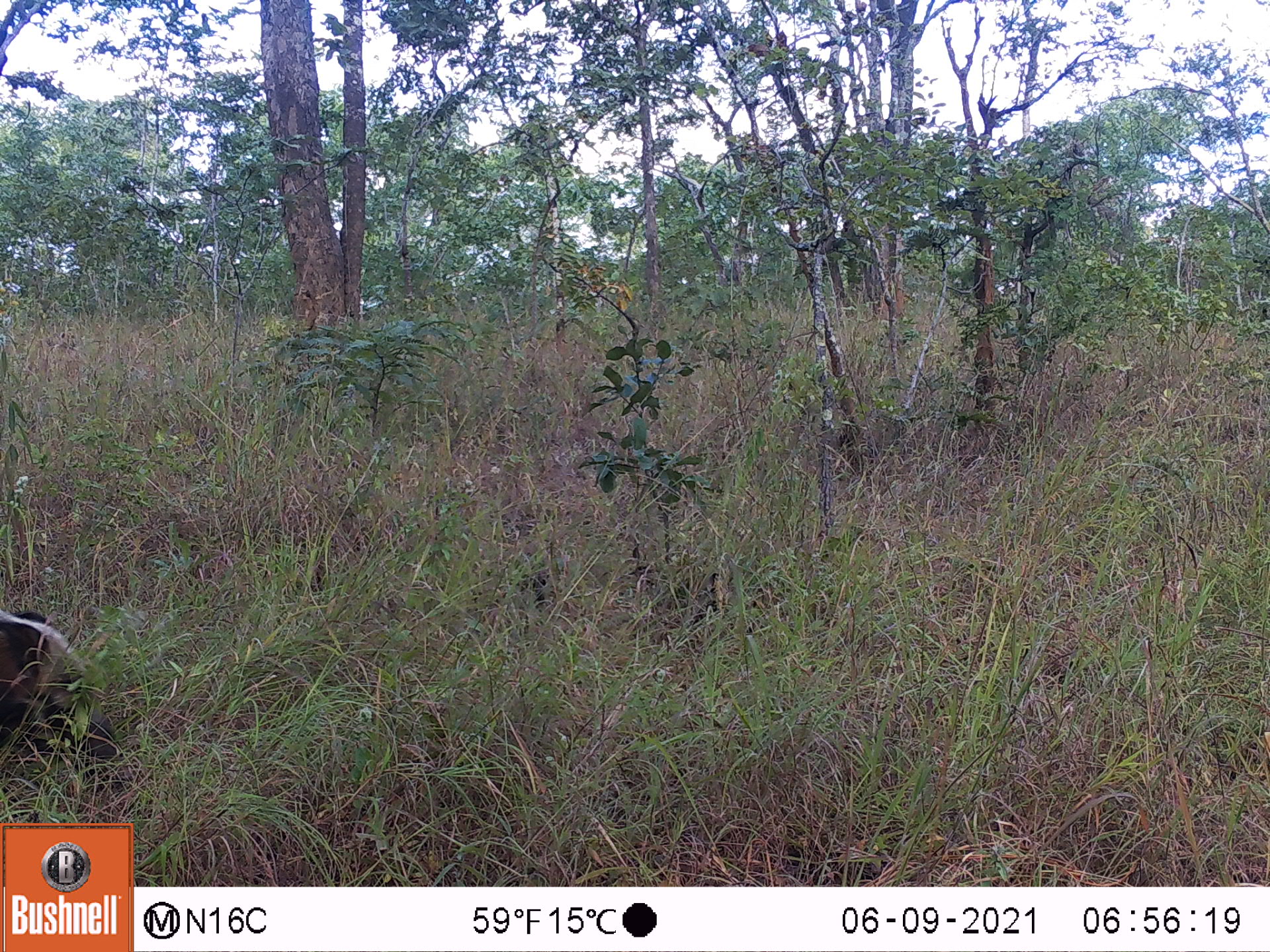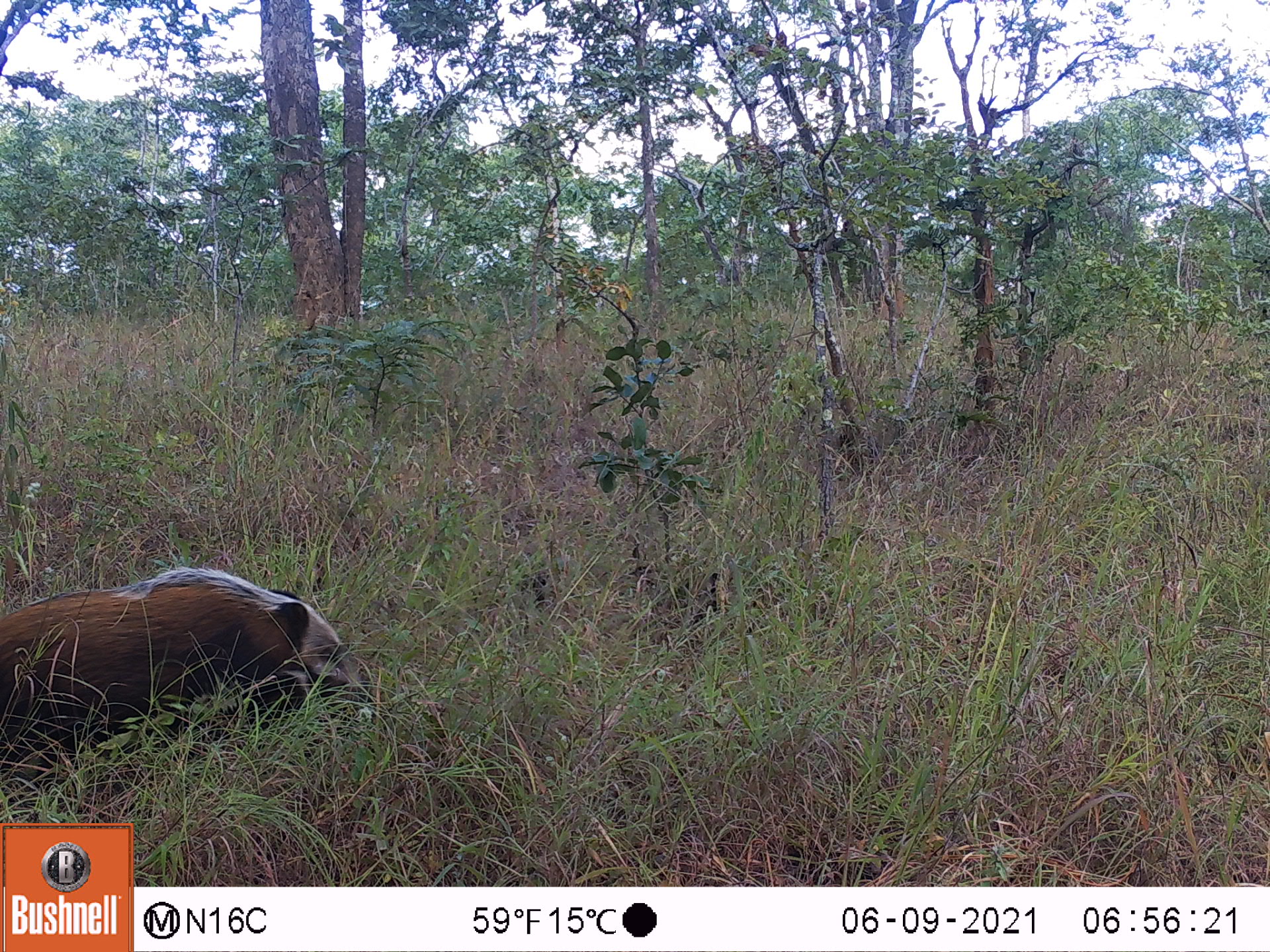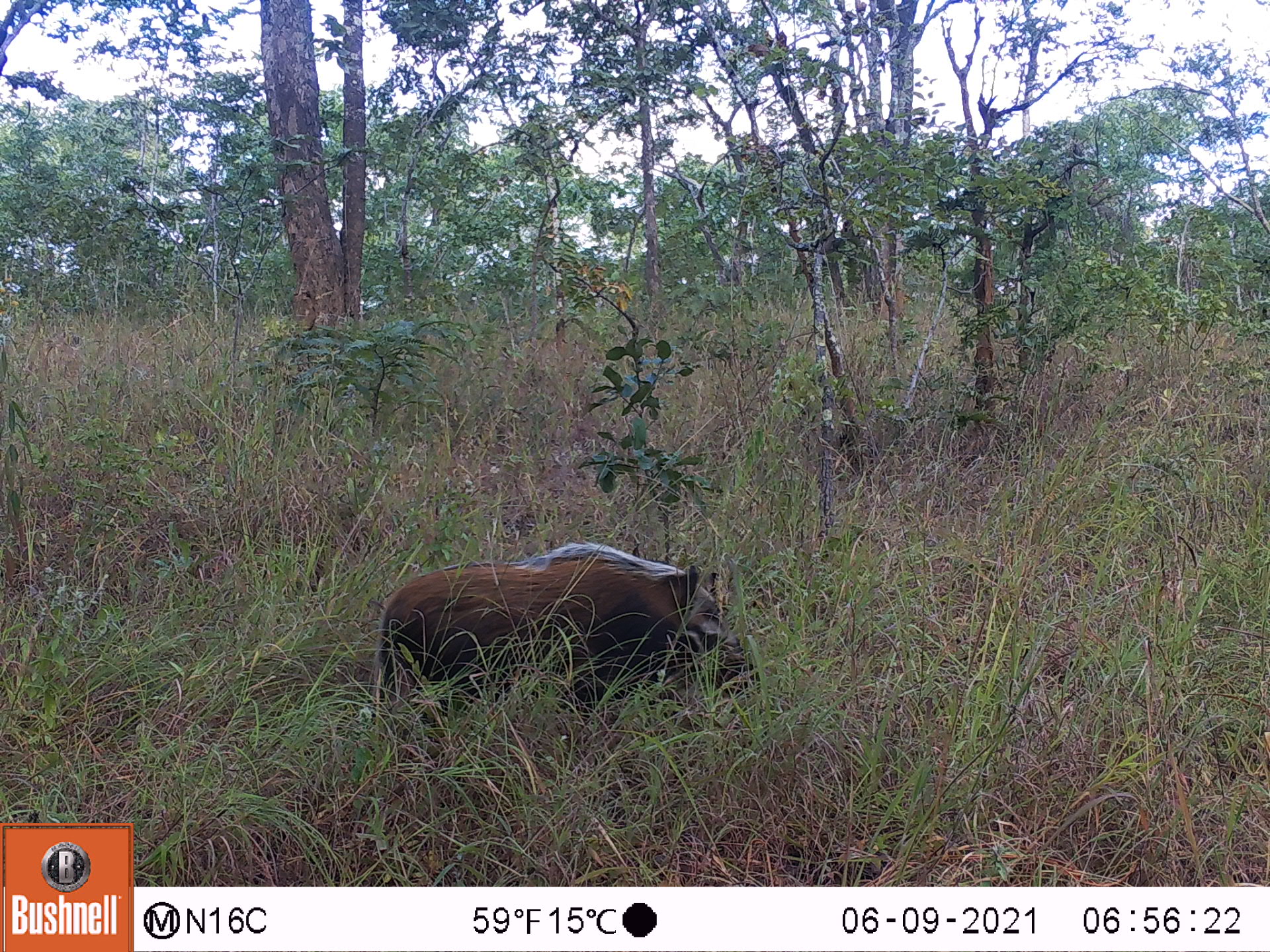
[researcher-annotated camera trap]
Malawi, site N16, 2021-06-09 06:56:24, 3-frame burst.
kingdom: Animalia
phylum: Chordata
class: Mammalia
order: Artiodactyla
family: Suidae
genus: Potamochoerus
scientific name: Potamochoerus larvatus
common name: bushpig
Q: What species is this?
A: Bushpig (Potamochoerus larvatus).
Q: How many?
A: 1.